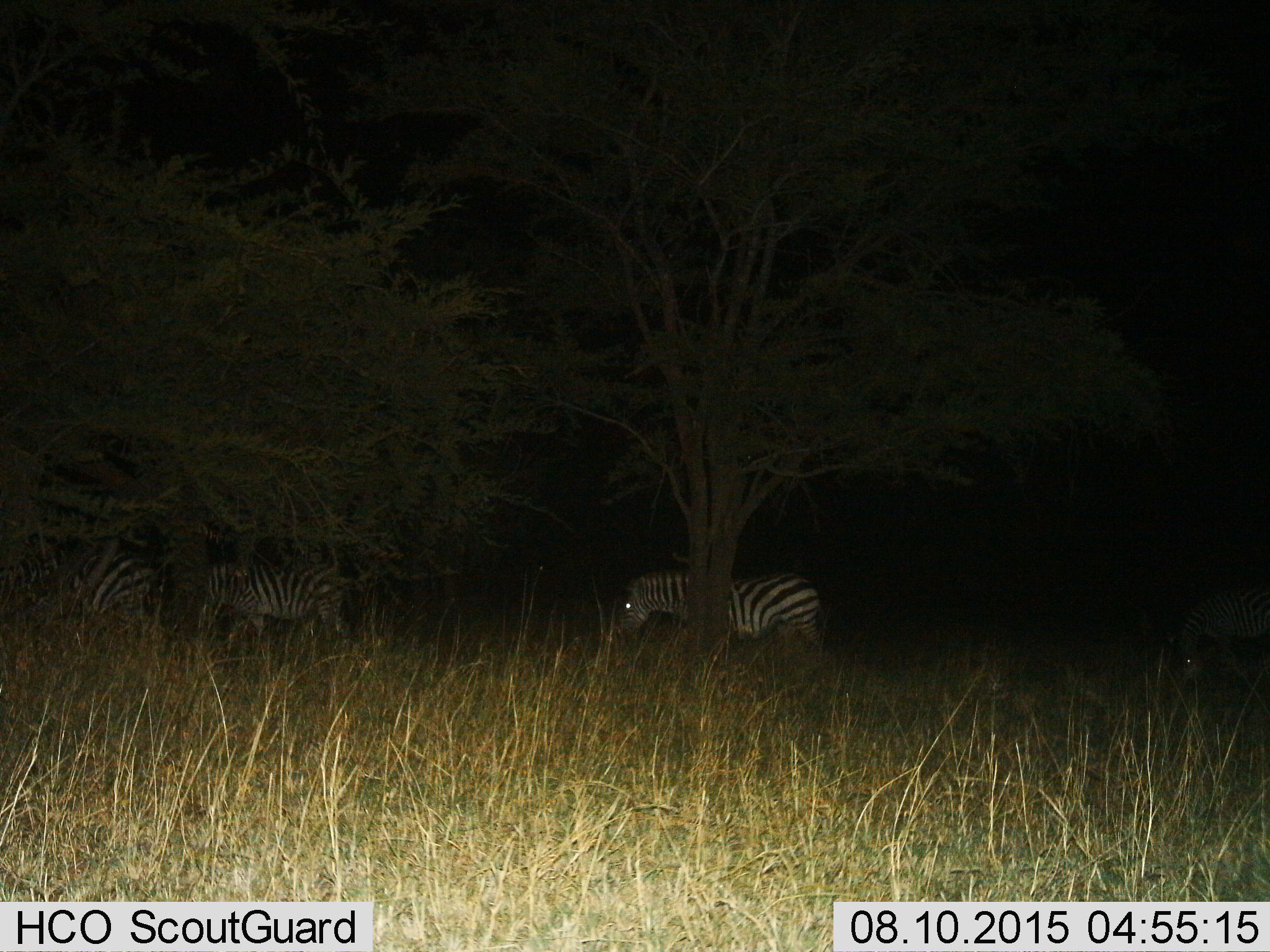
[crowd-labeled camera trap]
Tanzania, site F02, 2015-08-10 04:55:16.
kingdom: Animalia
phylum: Chordata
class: Mammalia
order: Perissodactyla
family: Equidae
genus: Equus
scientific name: Equus quagga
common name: plains zebra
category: zebra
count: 4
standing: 38%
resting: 0%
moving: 69%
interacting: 0%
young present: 0%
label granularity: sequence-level